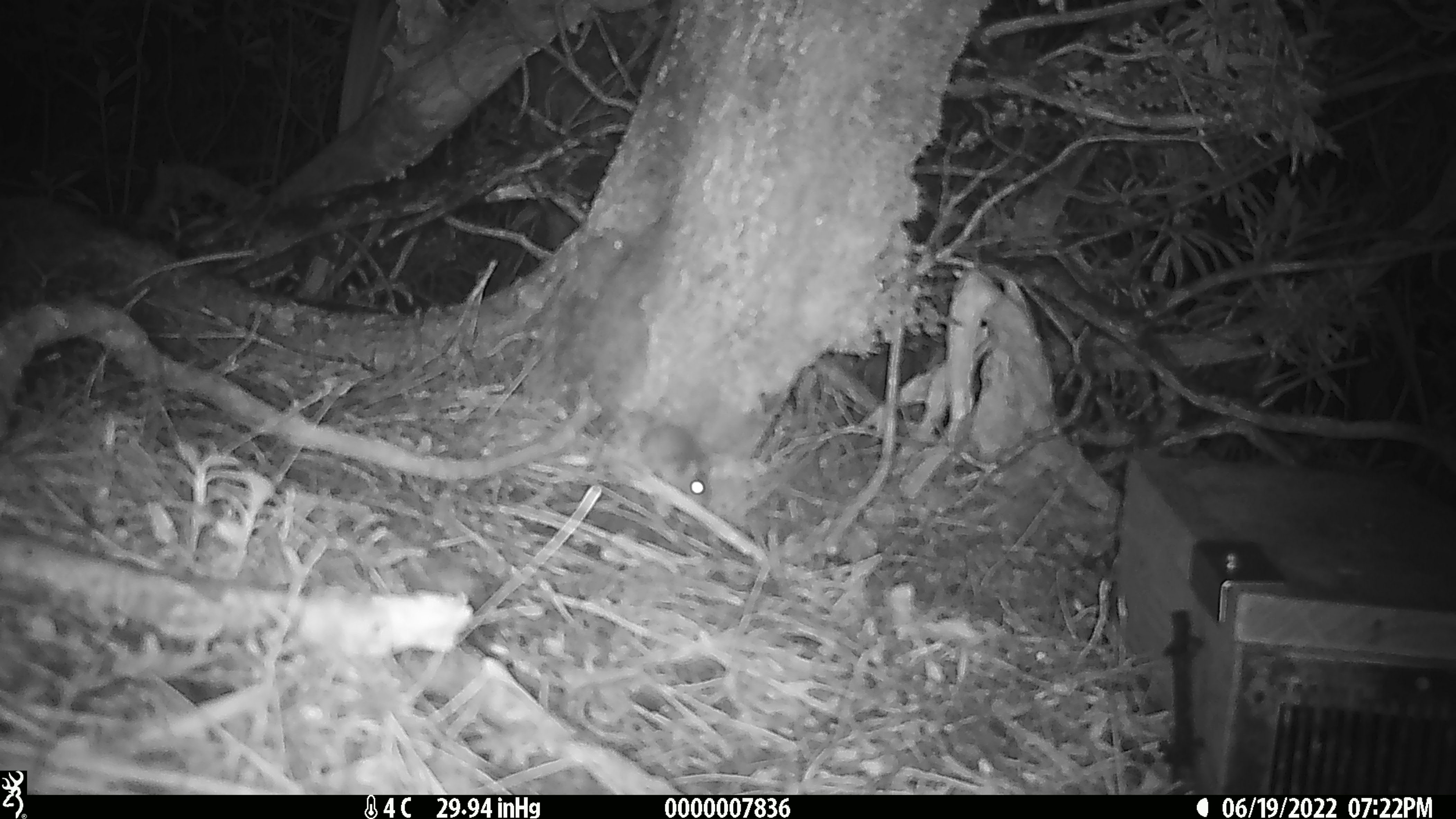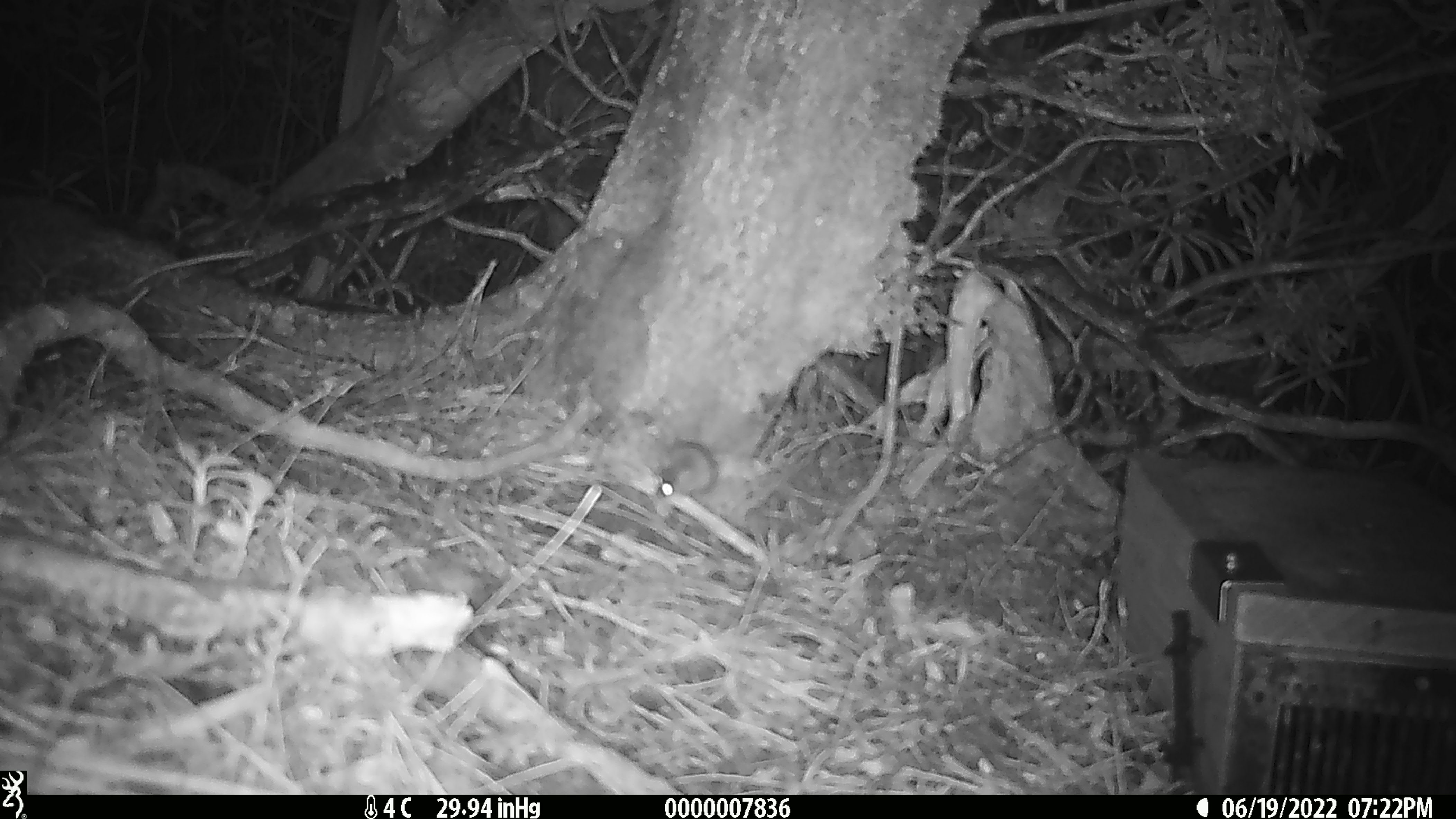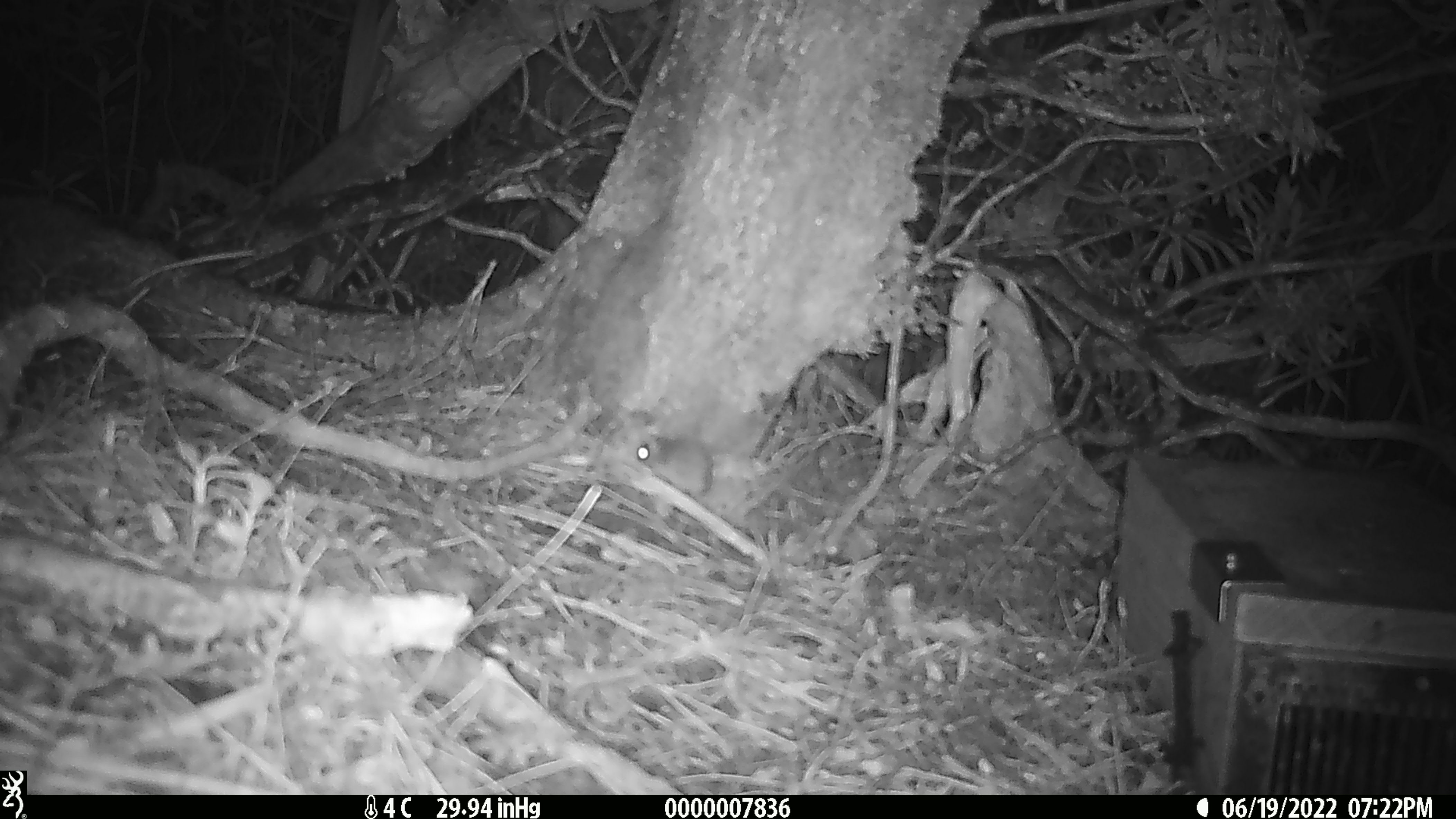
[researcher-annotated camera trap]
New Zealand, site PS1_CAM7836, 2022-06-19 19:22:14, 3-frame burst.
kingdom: Animalia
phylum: Chordata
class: Mammalia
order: Rodentia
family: Muridae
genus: Mus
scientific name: Mus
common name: mouse